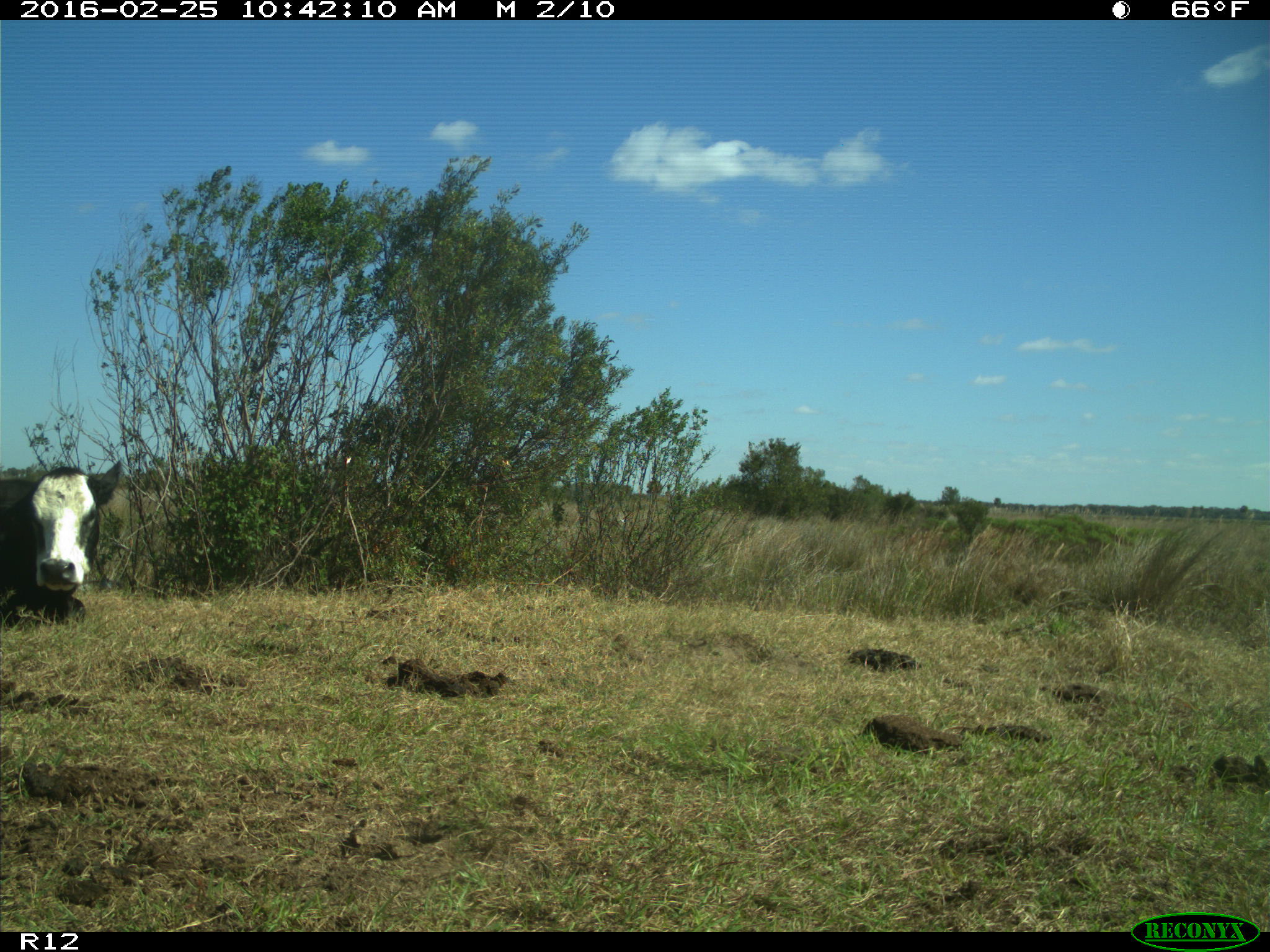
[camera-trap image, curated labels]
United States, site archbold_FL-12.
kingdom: Animalia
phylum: Chordata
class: Mammalia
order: Artiodactyla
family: Bovidae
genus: Bos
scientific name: Bos taurus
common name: domestic cow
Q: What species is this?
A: Bos taurus (domestic cow).